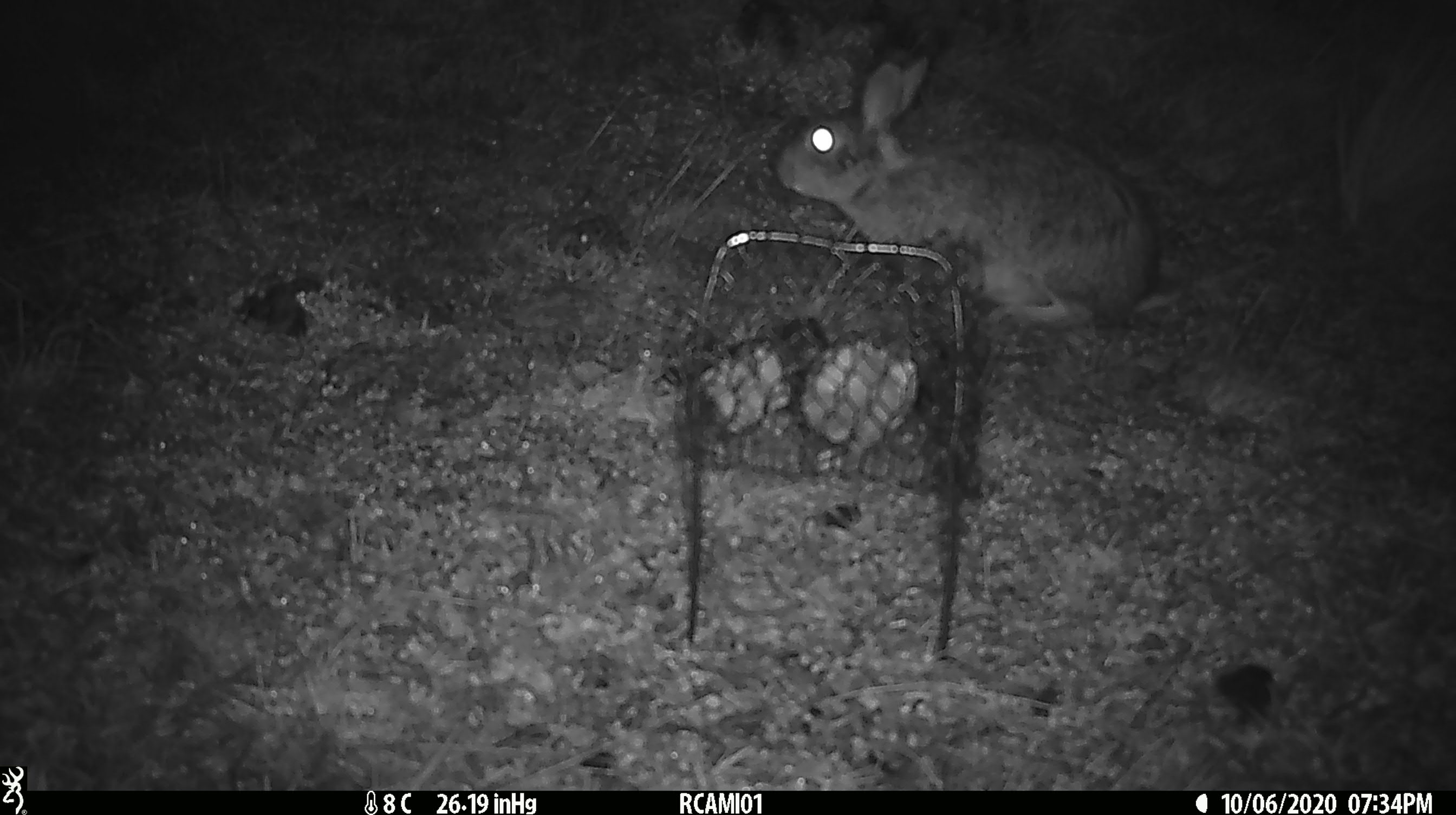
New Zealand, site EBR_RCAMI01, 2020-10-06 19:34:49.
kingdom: Animalia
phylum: Chordata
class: Mammalia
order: Lagomorpha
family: Leporidae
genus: Oryctolagus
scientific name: Oryctolagus cuniculus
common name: european rabbit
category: rabbit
Rabbit (european rabbit) (Oryctolagus cuniculus).